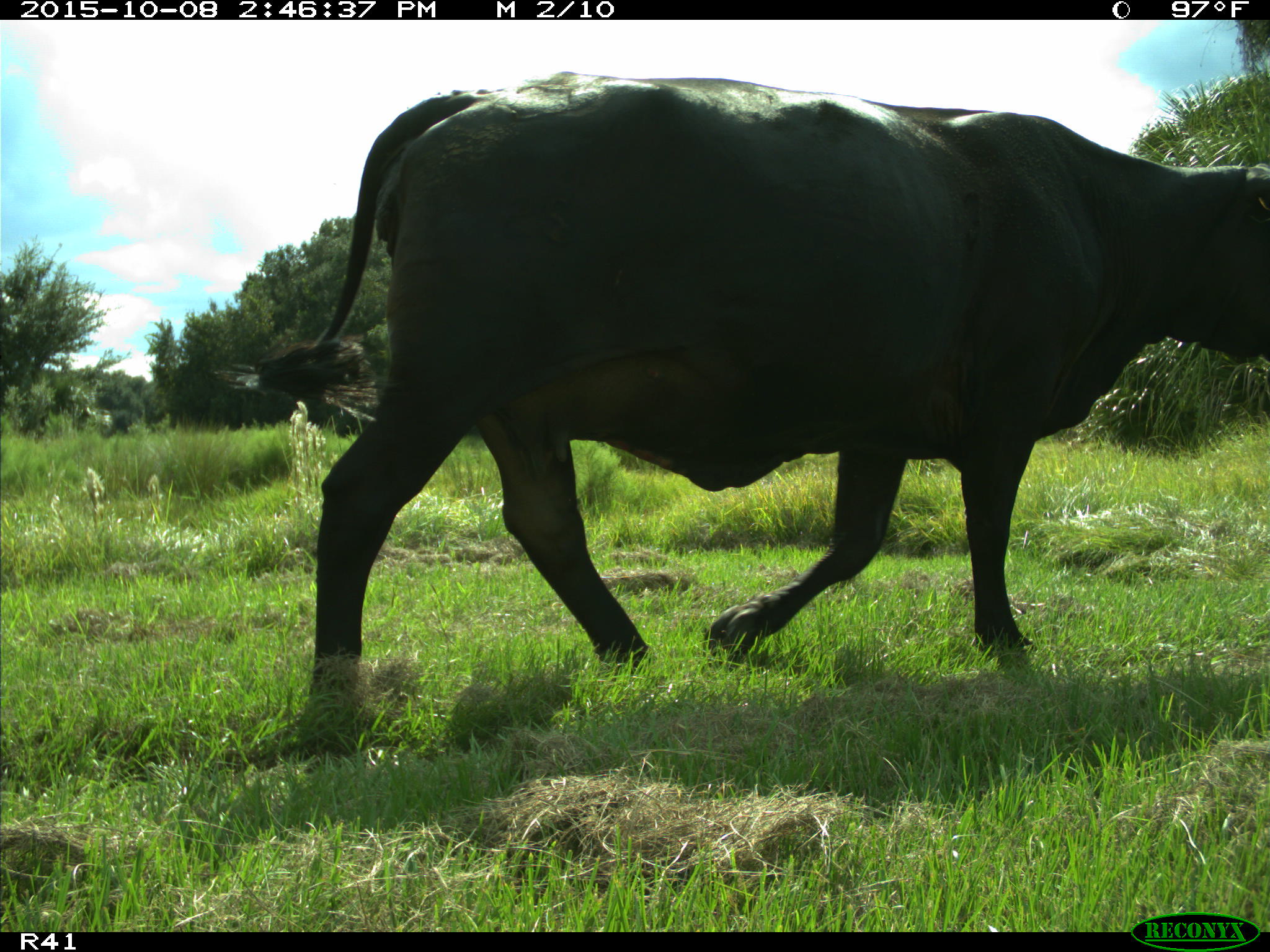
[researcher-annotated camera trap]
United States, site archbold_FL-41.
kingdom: Animalia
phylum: Chordata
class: Mammalia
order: Artiodactyla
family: Bovidae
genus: Bos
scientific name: Bos taurus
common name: domestic cow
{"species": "Bos taurus (domestic cow)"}